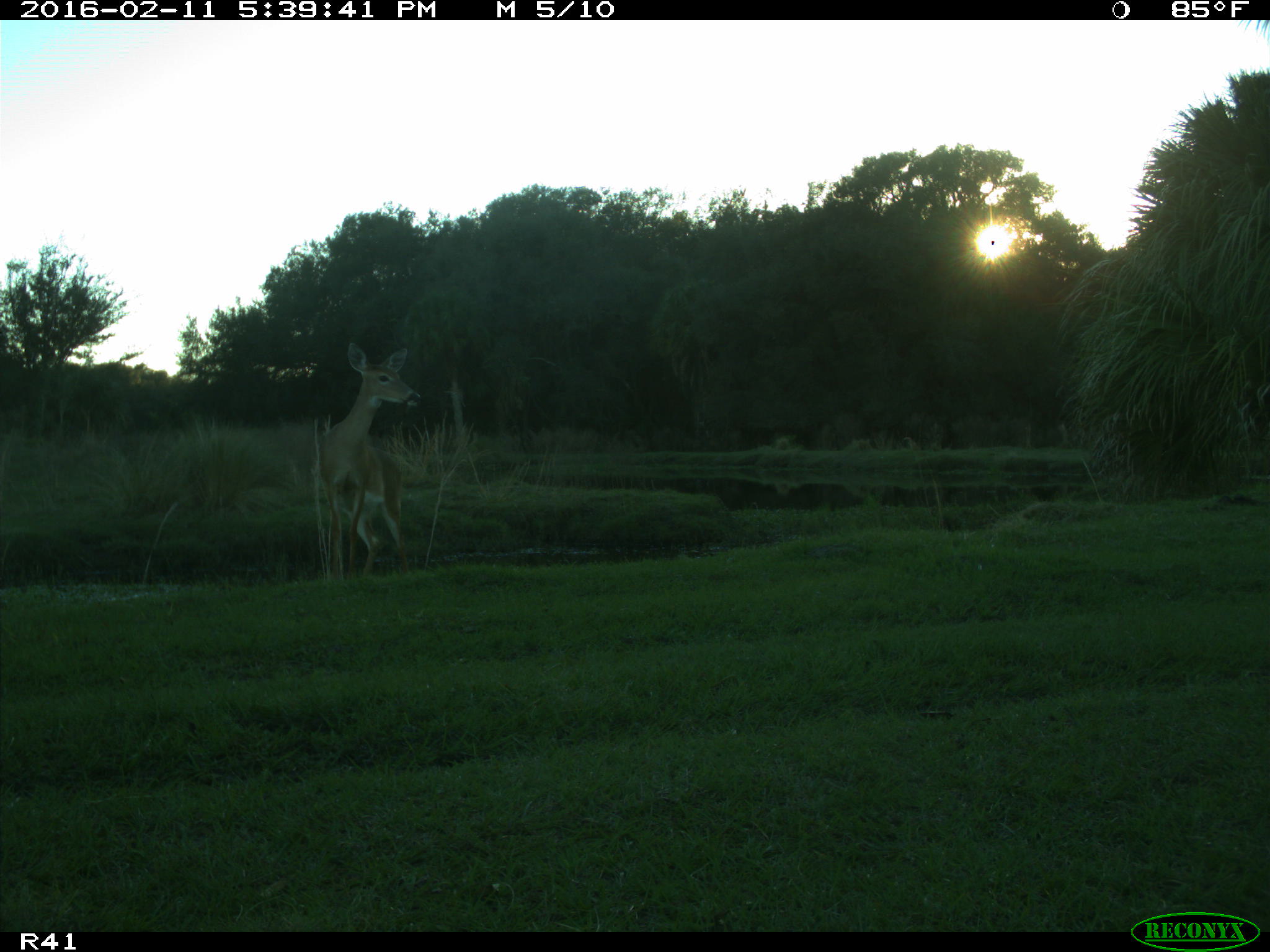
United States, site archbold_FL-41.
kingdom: Animalia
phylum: Chordata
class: Mammalia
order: Artiodactyla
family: Cervidae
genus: Odocoileus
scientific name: Odocoileus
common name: deer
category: unidentified deer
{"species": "unidentified deer (deer) (Odocoileus)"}